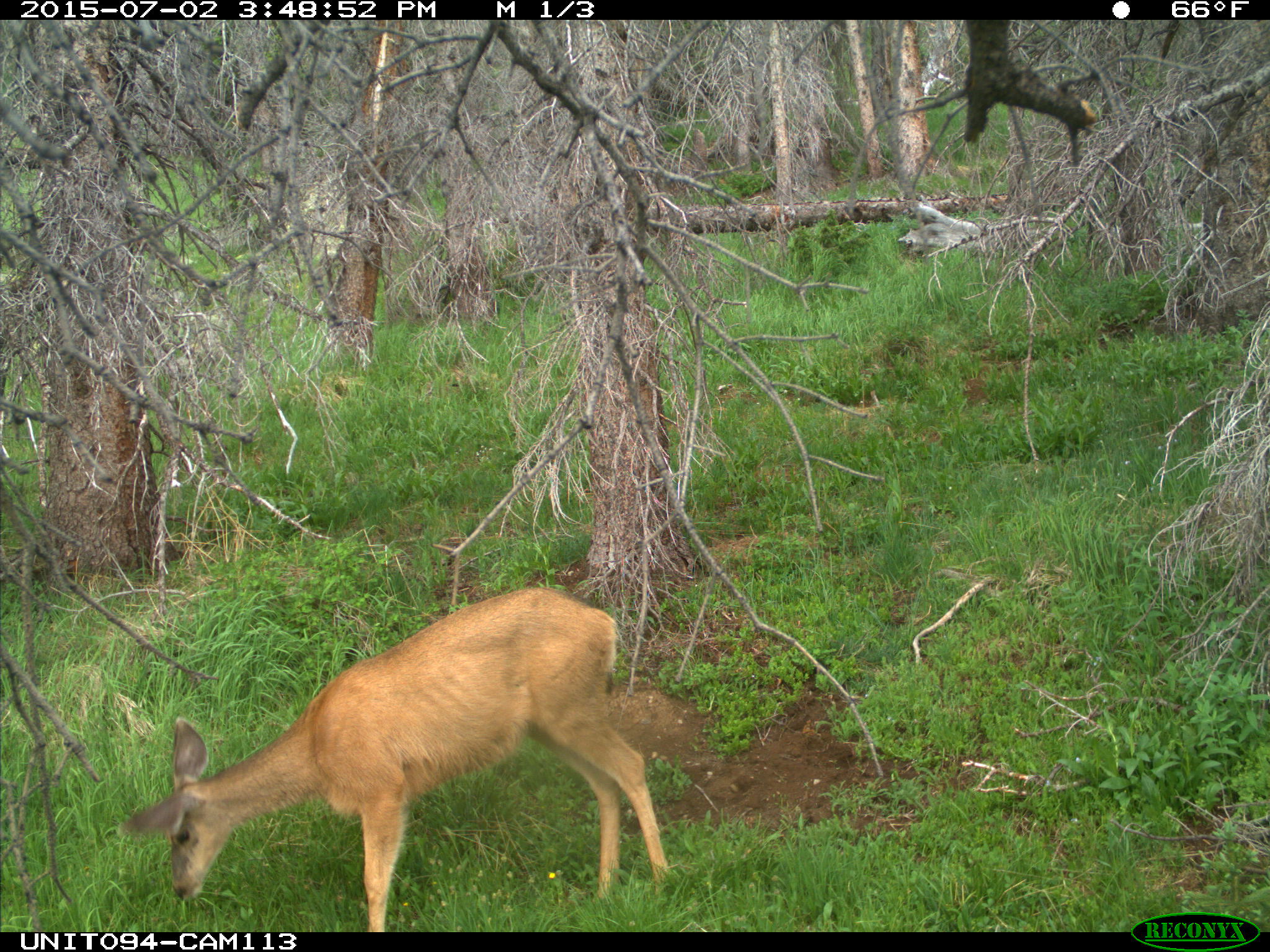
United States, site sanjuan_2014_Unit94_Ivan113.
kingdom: Animalia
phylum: Chordata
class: Mammalia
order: Artiodactyla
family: Cervidae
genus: Odocoileus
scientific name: Odocoileus hemionus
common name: mule deer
Odocoileus hemionus (mule deer).